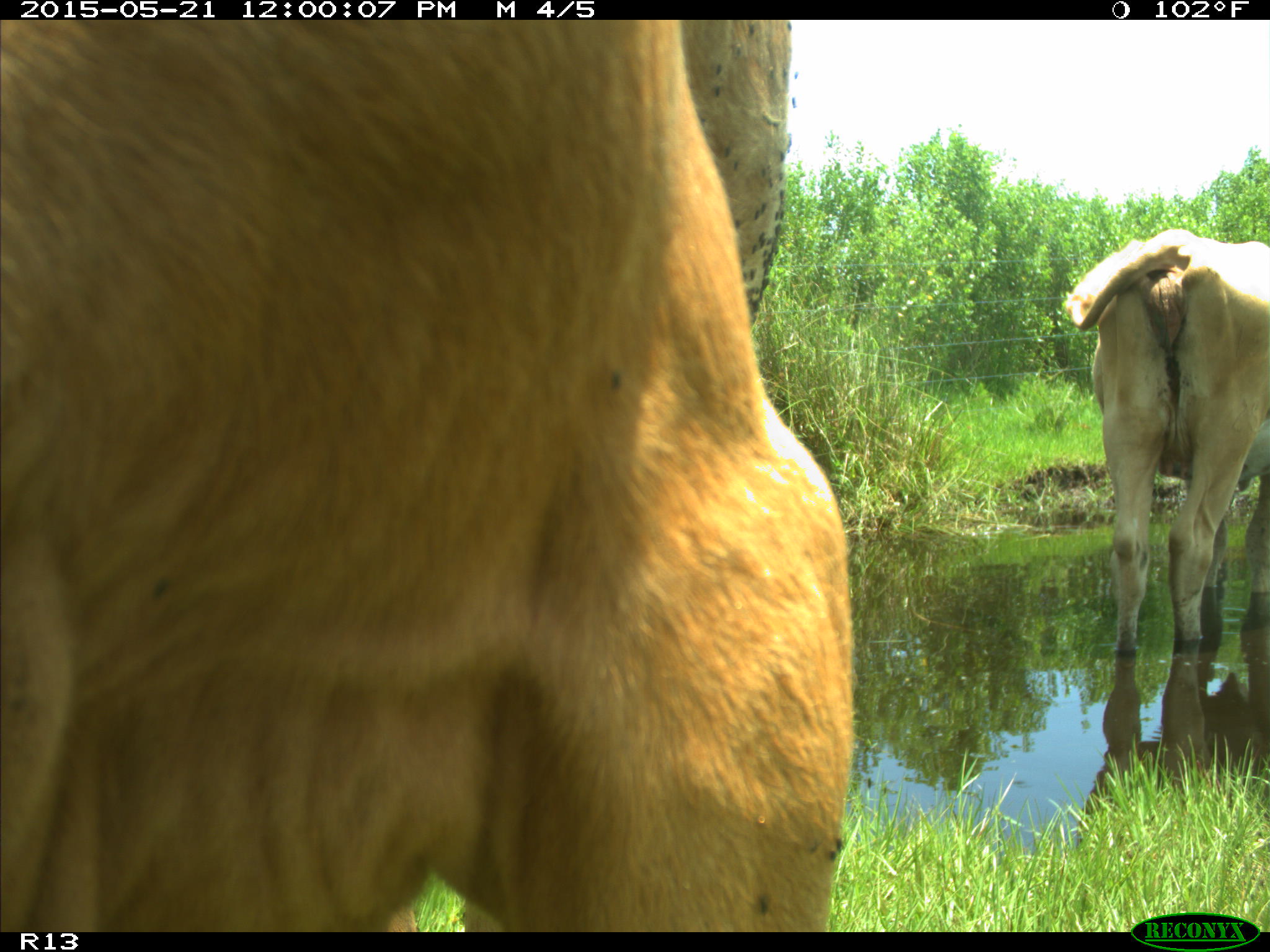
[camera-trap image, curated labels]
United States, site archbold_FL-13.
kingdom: Animalia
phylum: Chordata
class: Mammalia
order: Artiodactyla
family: Bovidae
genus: Bos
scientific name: Bos taurus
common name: domestic cow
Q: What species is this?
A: Bos taurus (domestic cow).